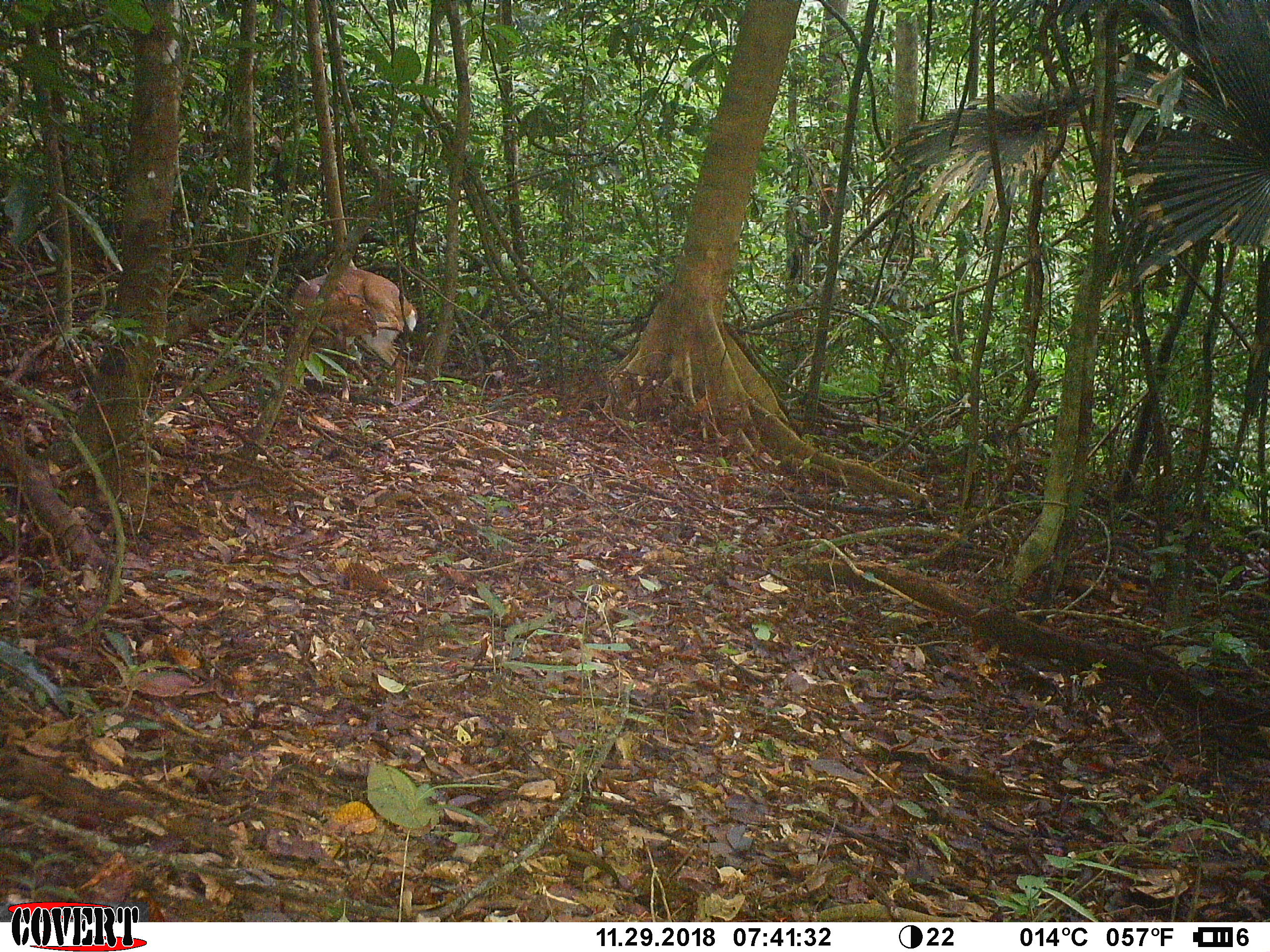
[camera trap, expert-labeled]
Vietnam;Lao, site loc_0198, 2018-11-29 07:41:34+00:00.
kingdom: Animalia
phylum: Chordata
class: Mammalia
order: Artiodactyla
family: Cervidae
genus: Muntiacus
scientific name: Muntiacus vuquangensis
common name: large-antlered muntjac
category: large antlered muntjac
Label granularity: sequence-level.